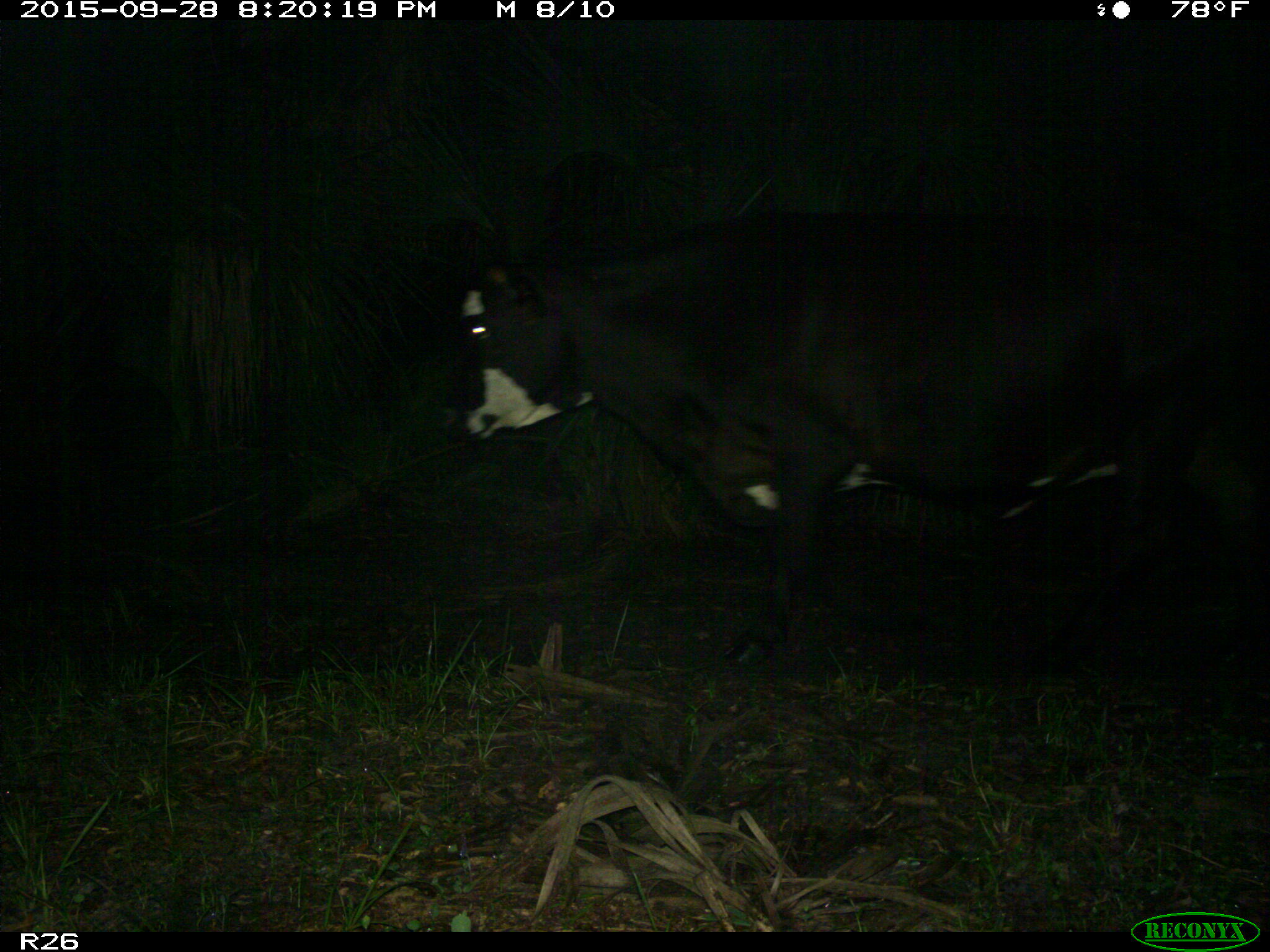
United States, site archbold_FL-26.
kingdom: Animalia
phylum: Chordata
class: Mammalia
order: Artiodactyla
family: Bovidae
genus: Bos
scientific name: Bos taurus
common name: domestic cow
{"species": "Bos taurus (domestic cow)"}